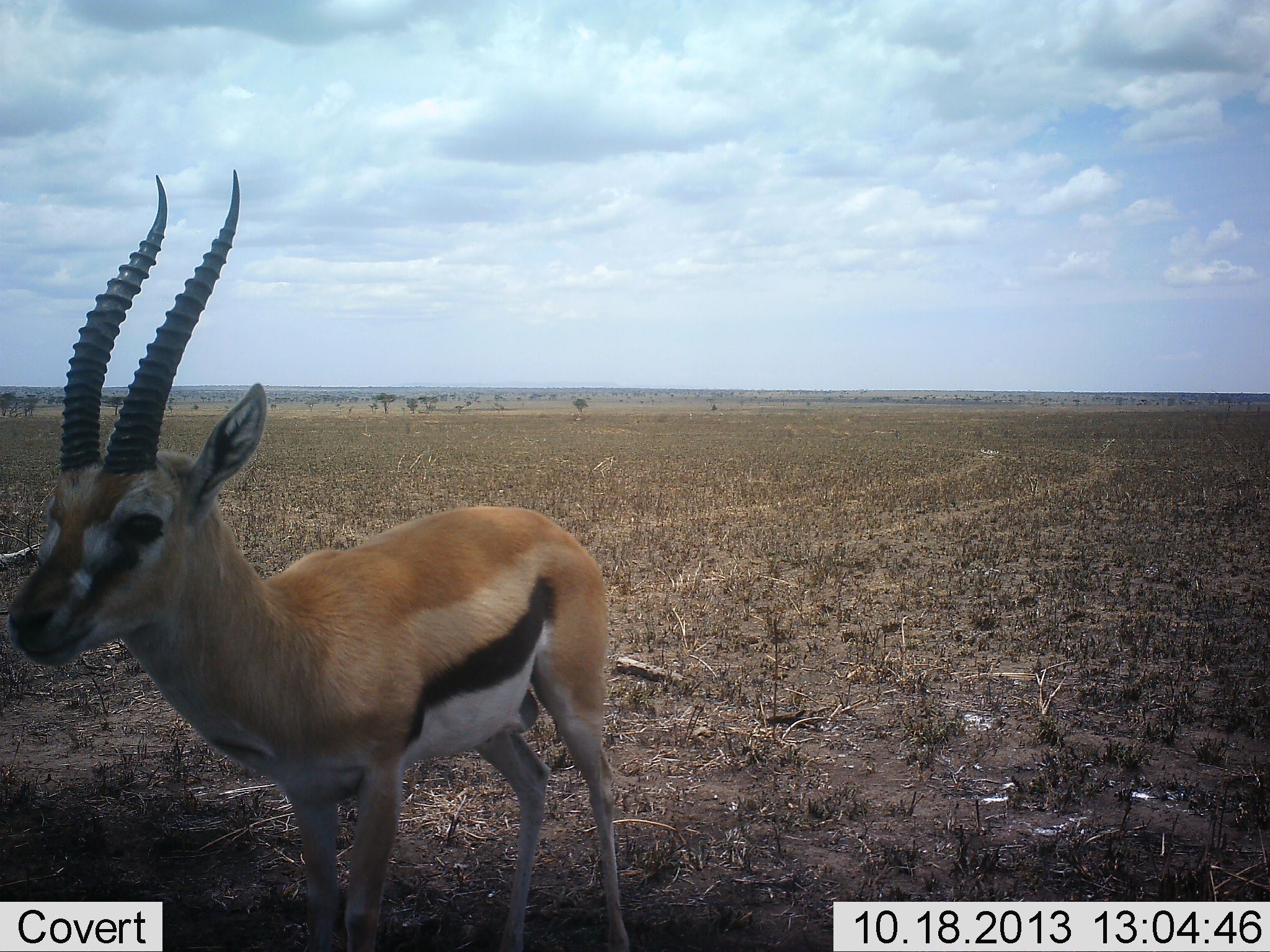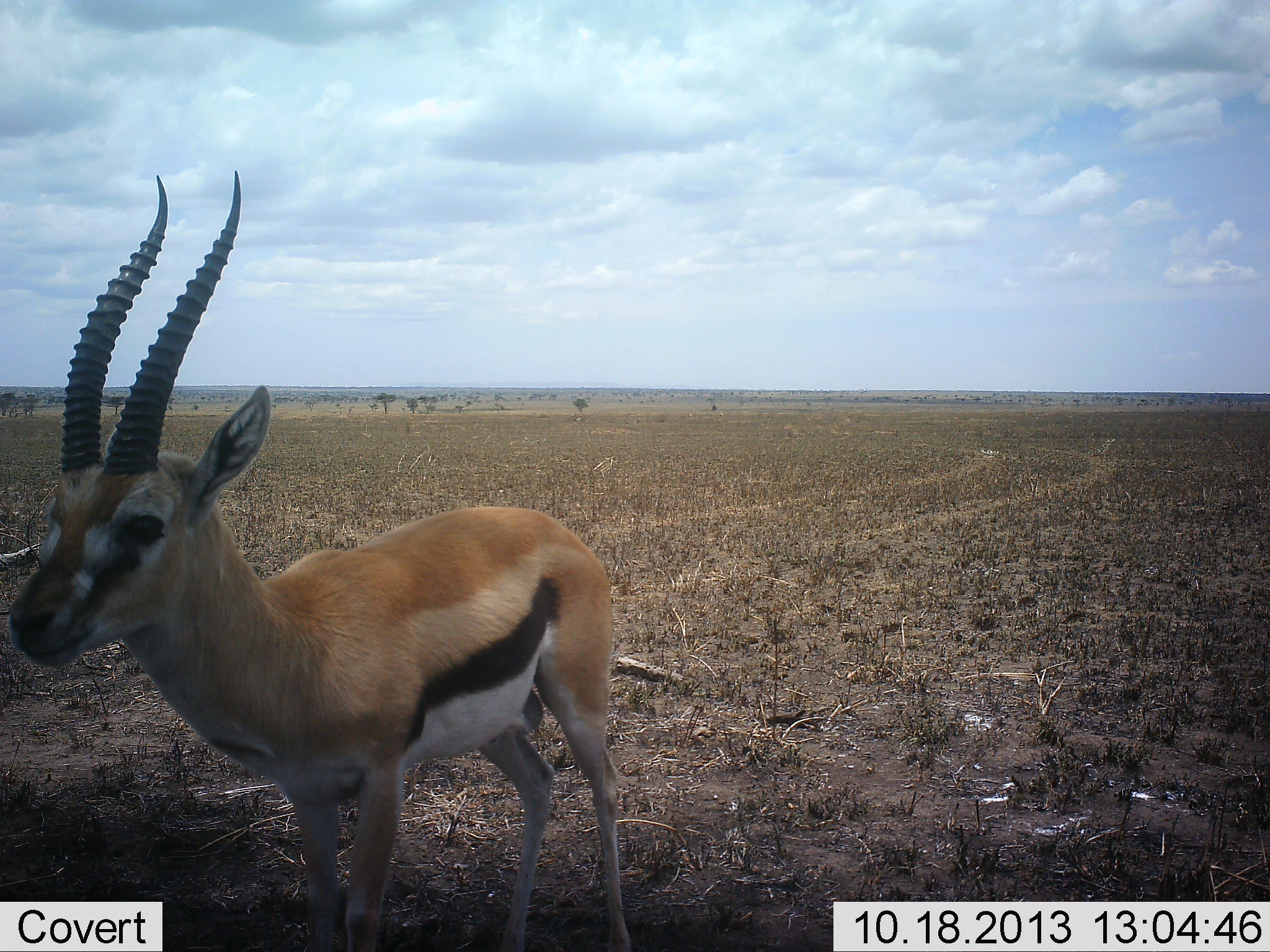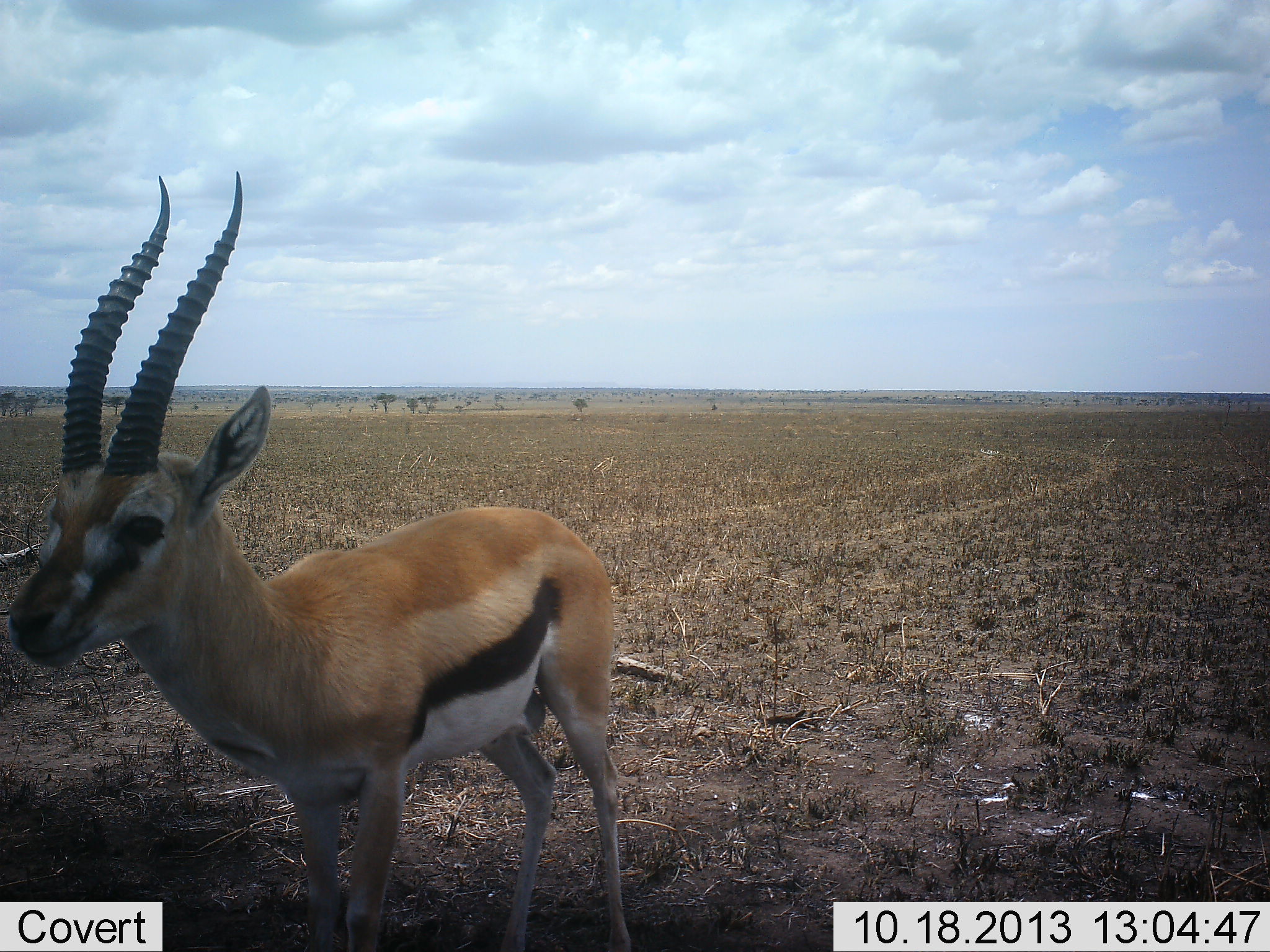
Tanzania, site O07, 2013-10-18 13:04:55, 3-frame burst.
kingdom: Animalia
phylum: Chordata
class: Mammalia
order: Artiodactyla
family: Bovidae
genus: Eudorcas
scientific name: Eudorcas thomsonii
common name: thomson's gazelle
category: gazellethomsons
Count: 1.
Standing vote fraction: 100%.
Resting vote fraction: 0%.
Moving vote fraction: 0%.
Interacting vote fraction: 0%.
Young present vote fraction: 0%.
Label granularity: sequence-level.